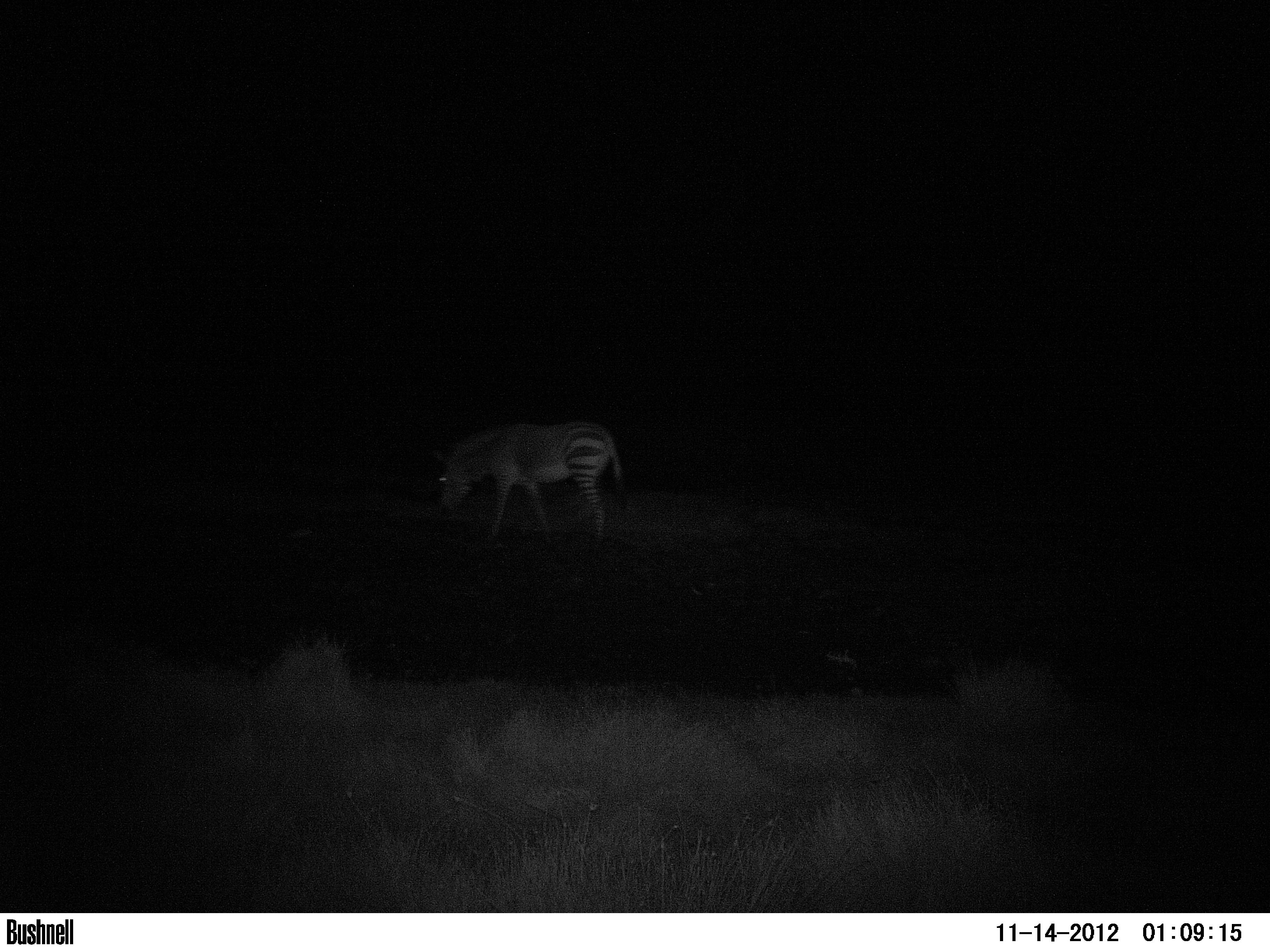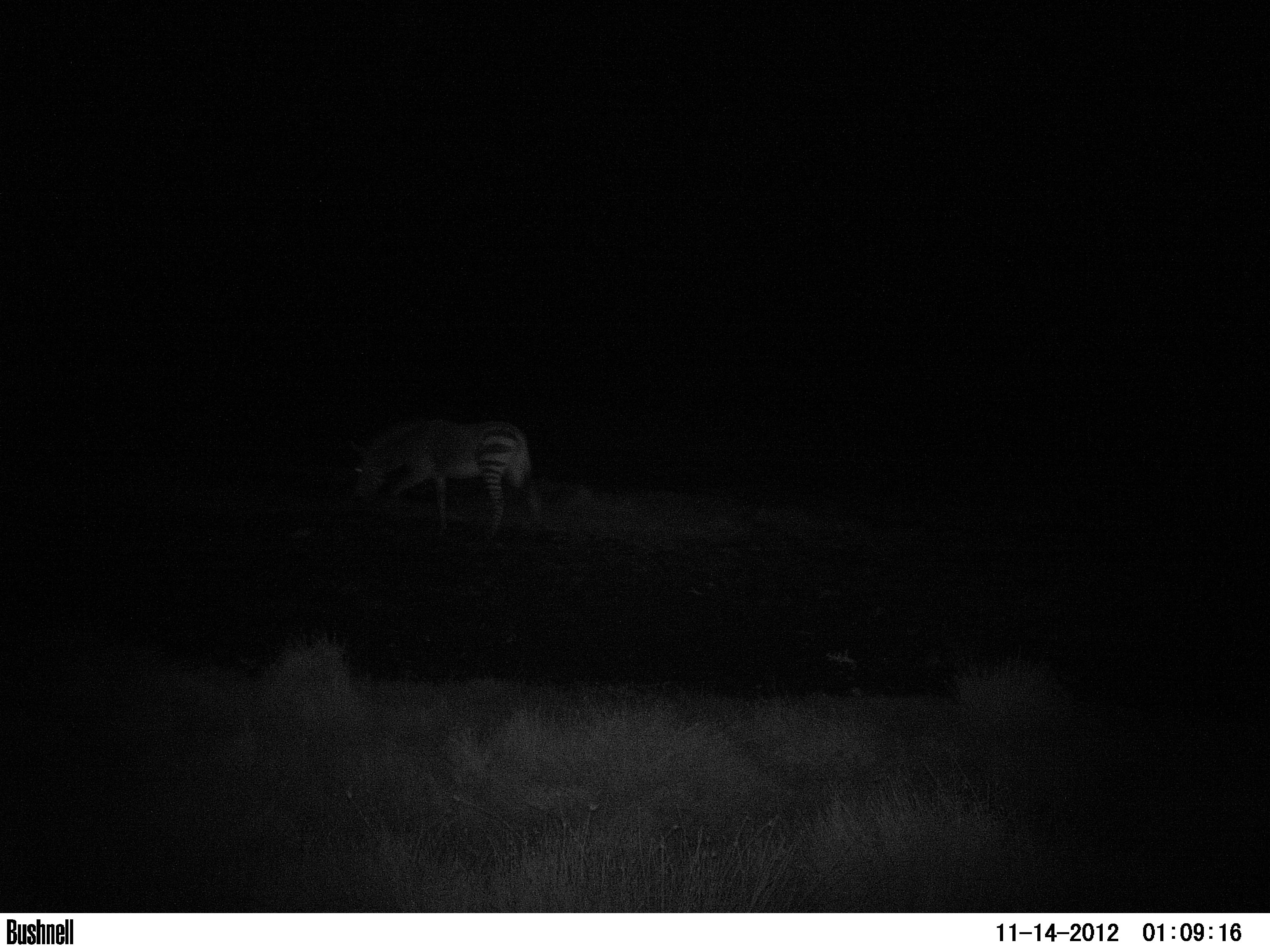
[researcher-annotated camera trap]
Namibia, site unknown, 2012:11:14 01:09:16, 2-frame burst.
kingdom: Animalia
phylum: Chordata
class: Mammalia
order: Perissodactyla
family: Equidae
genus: Equus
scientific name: Equus zebra hartmannae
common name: hartmann's mountain zebra